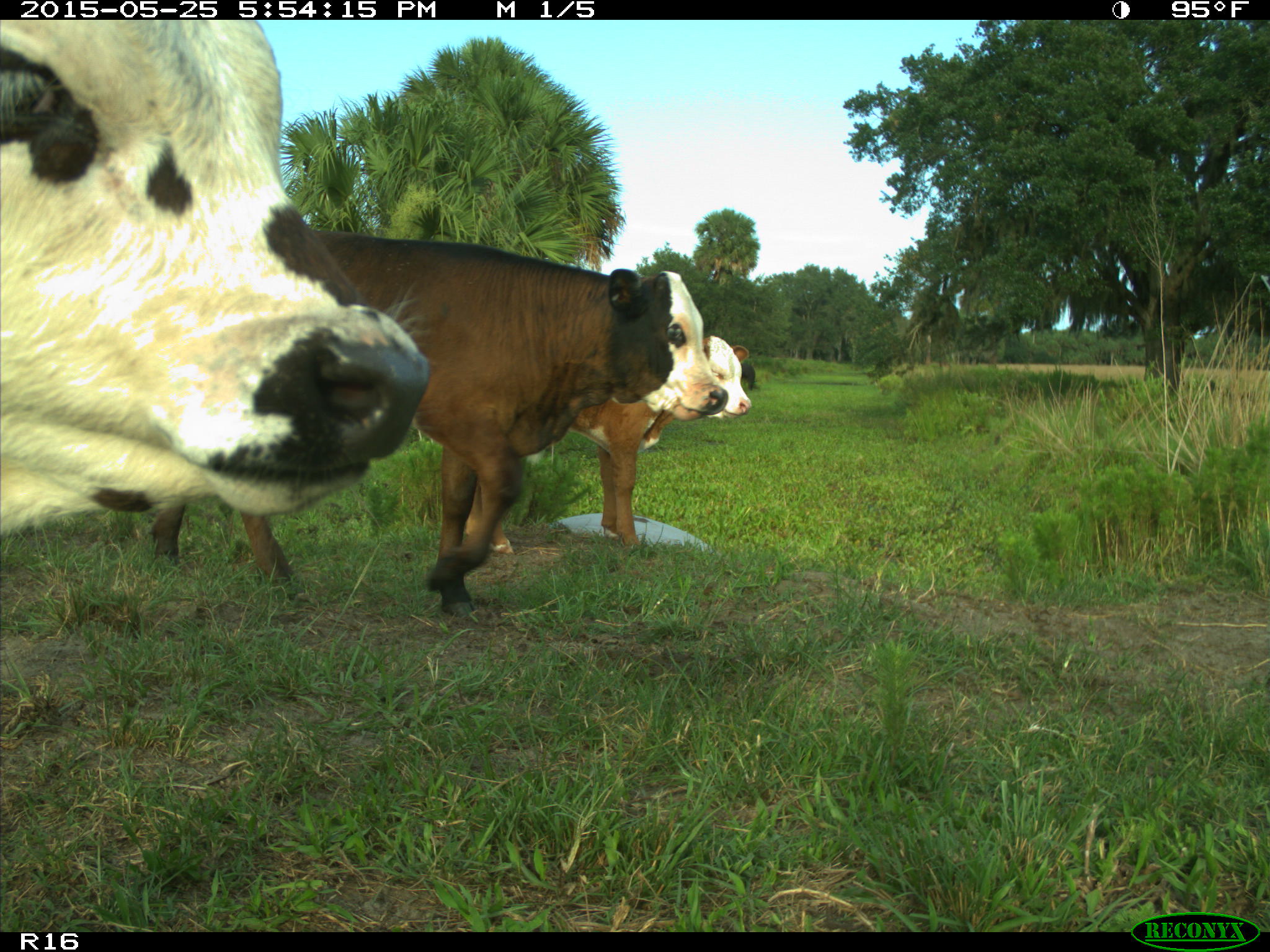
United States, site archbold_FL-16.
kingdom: Animalia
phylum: Chordata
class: Mammalia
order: Artiodactyla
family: Bovidae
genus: Bos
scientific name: Bos taurus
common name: domestic cow